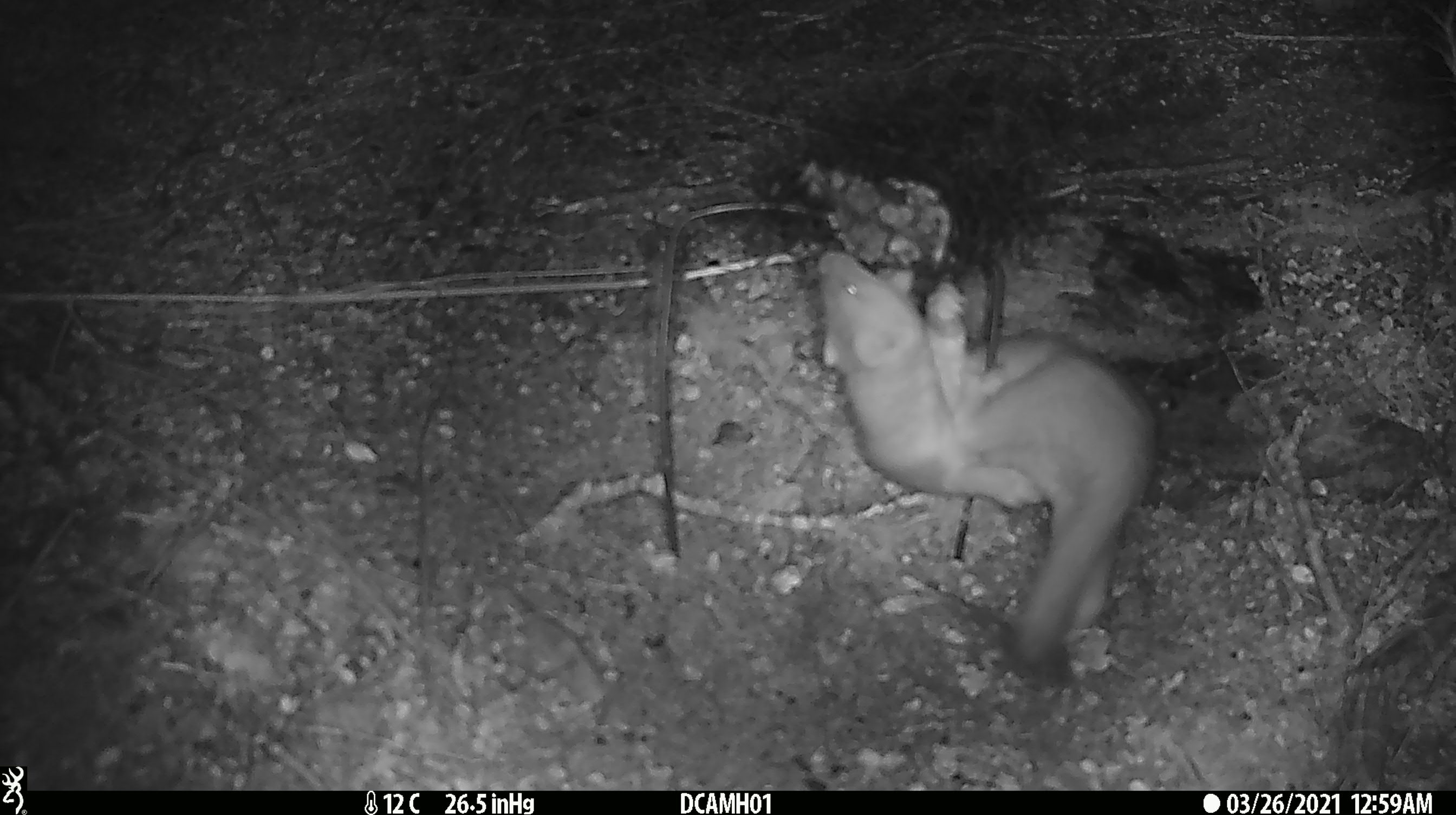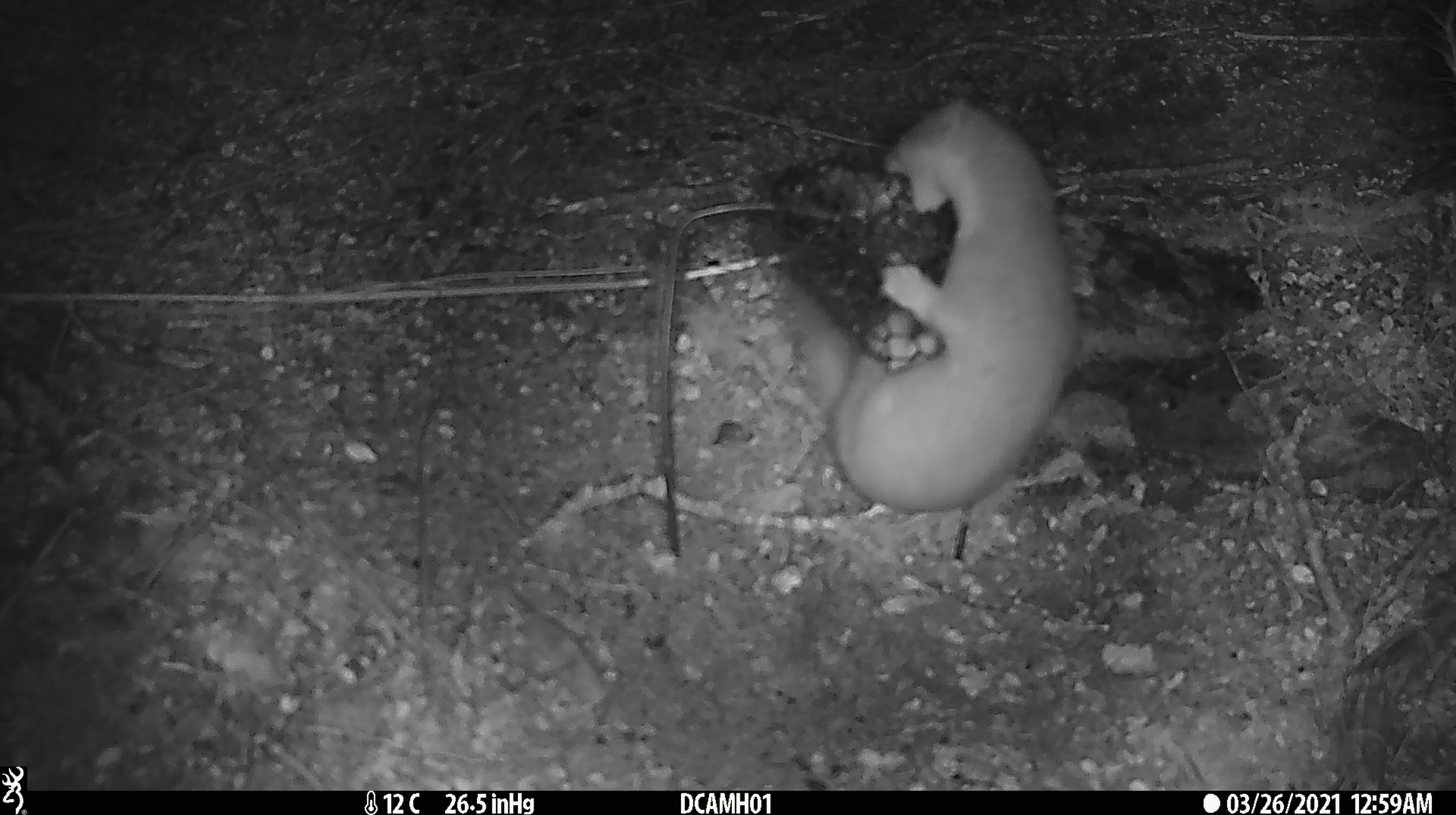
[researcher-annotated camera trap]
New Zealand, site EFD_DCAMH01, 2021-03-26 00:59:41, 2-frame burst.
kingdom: Animalia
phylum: Chordata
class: Mammalia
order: Carnivora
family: Mustelidae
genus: Mustela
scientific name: Mustela erminea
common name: stoat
Stoat (Mustela erminea).